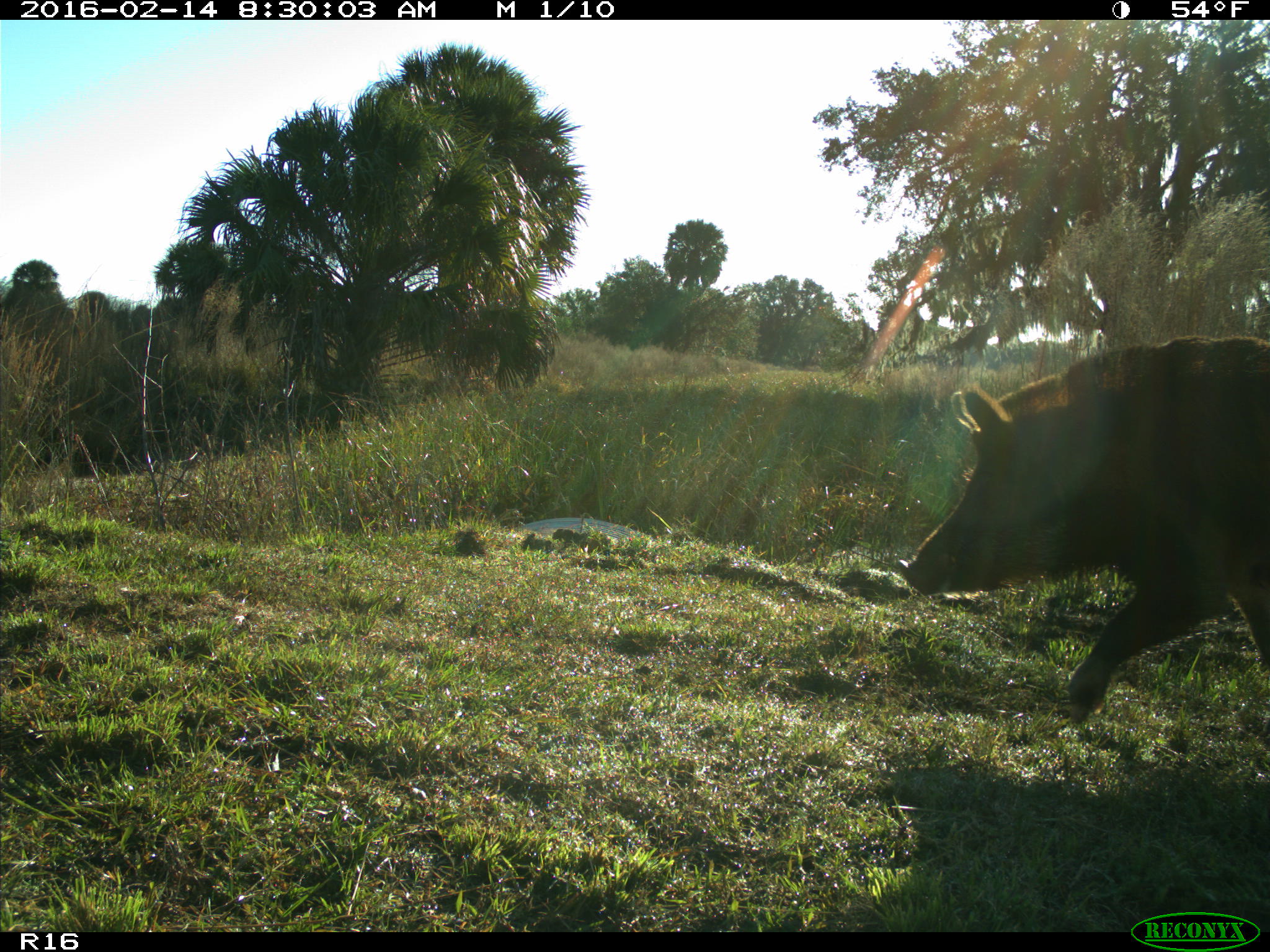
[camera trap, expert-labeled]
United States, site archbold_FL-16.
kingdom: Animalia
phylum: Chordata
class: Mammalia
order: Artiodactyla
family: Suidae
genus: Sus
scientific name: Sus scrofa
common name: wild boar